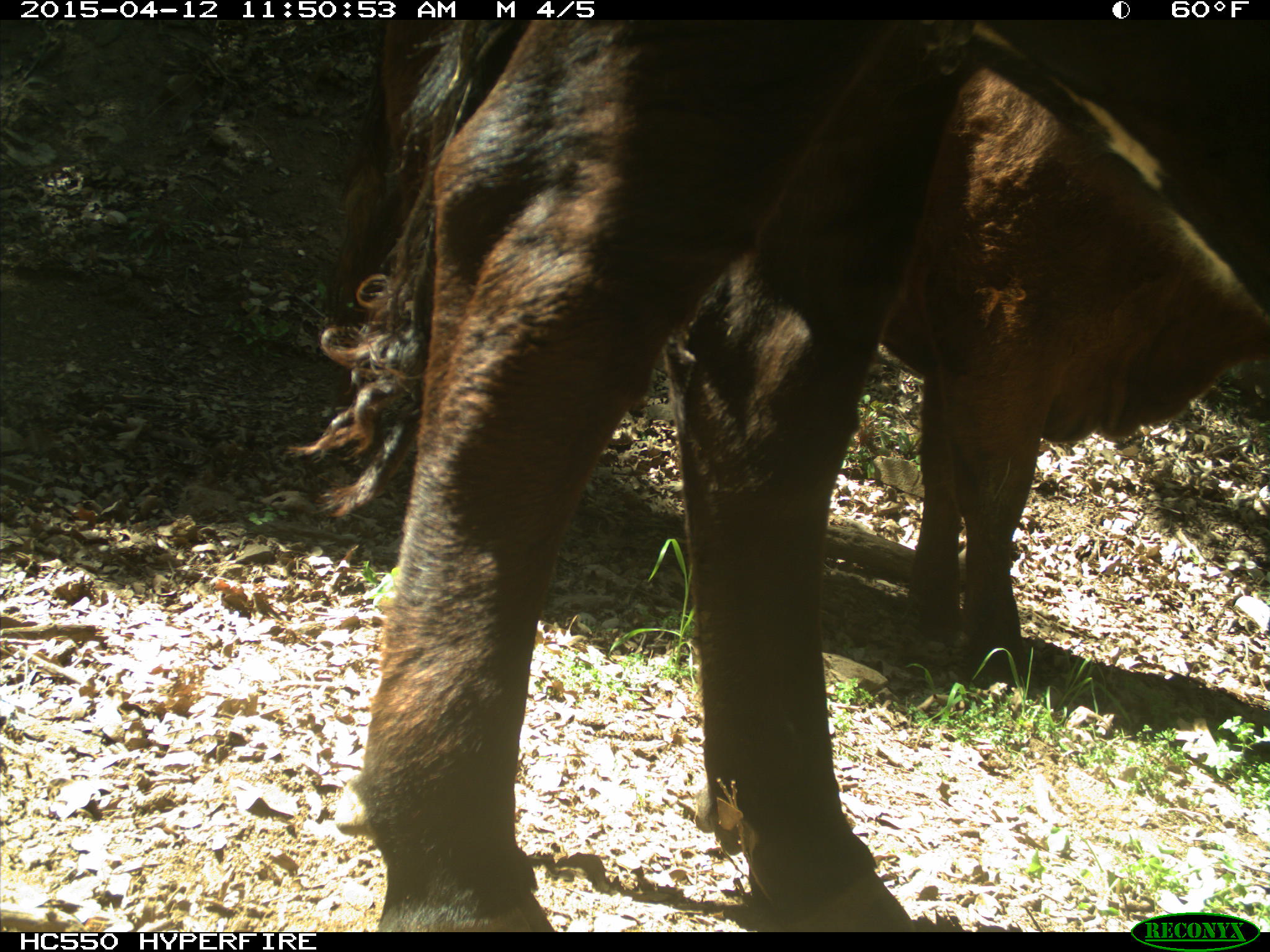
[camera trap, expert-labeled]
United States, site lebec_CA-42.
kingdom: Animalia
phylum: Chordata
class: Mammalia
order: Artiodactyla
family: Bovidae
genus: Bos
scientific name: Bos taurus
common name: domestic cow